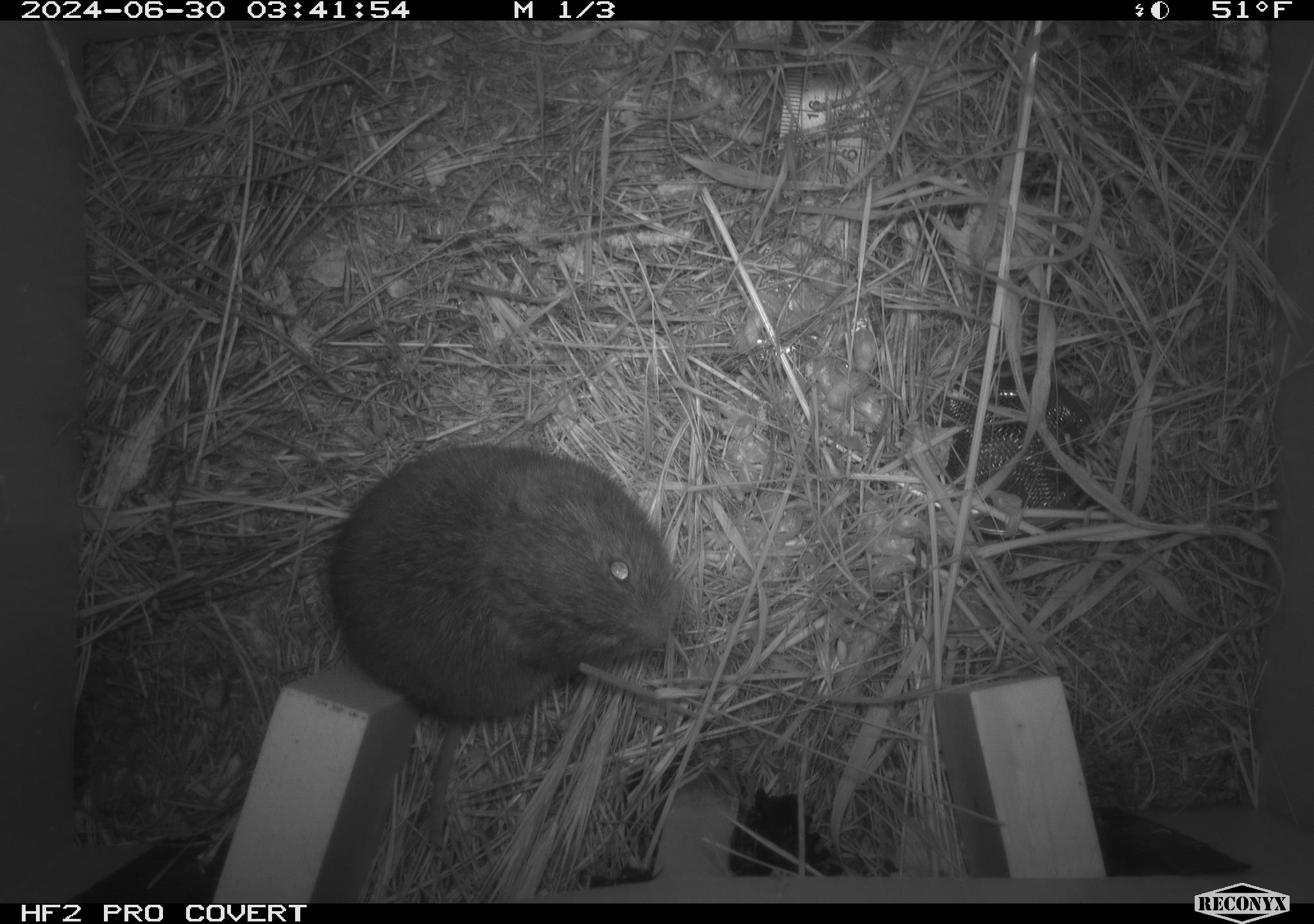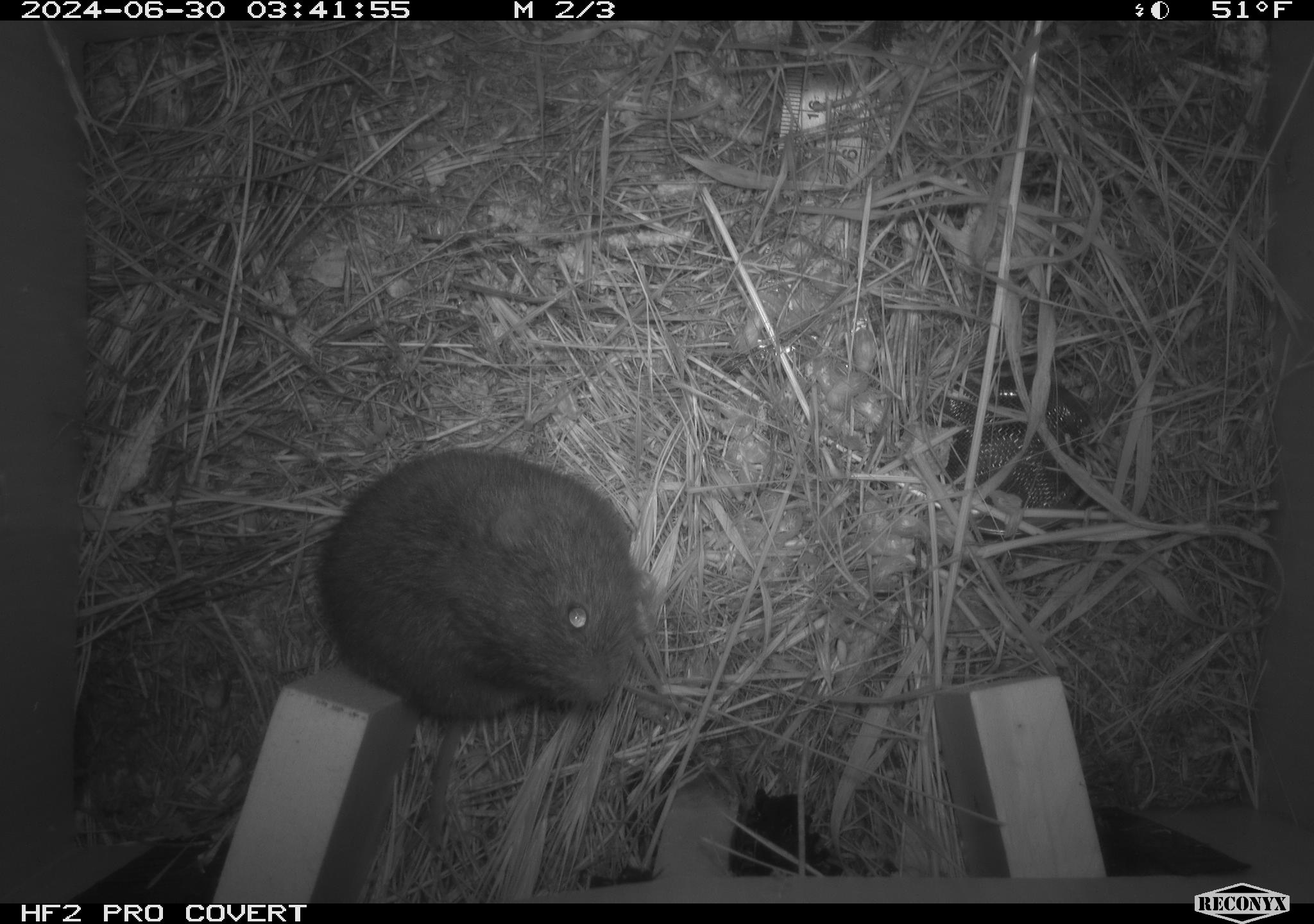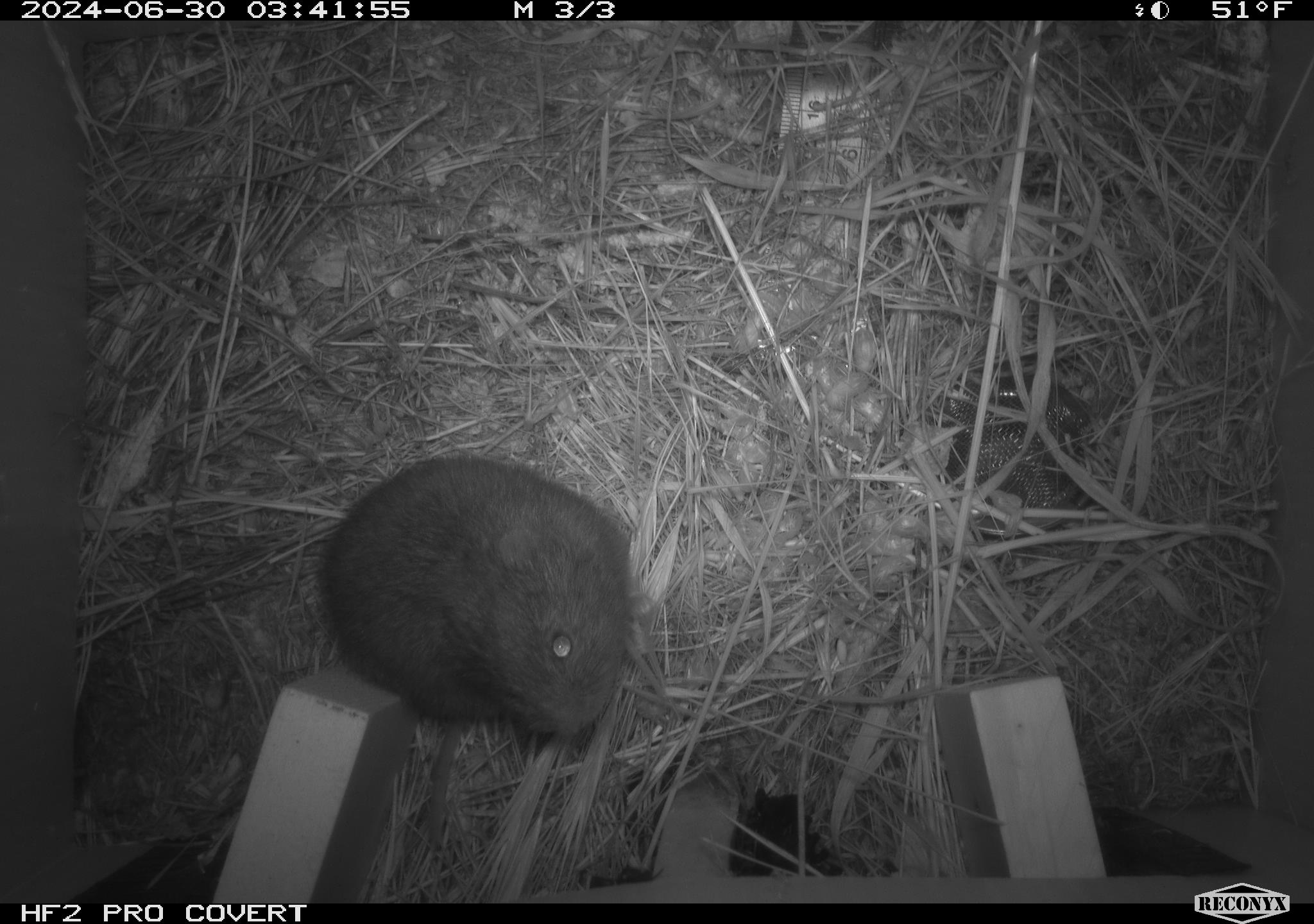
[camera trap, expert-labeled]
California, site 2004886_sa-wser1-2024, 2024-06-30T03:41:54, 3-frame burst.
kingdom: Animalia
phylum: Chordata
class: Mammalia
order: Rodentia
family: Cricetidae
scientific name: Arvicolinae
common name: voles, lemmings, and muskrats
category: arvicolinae subfamily